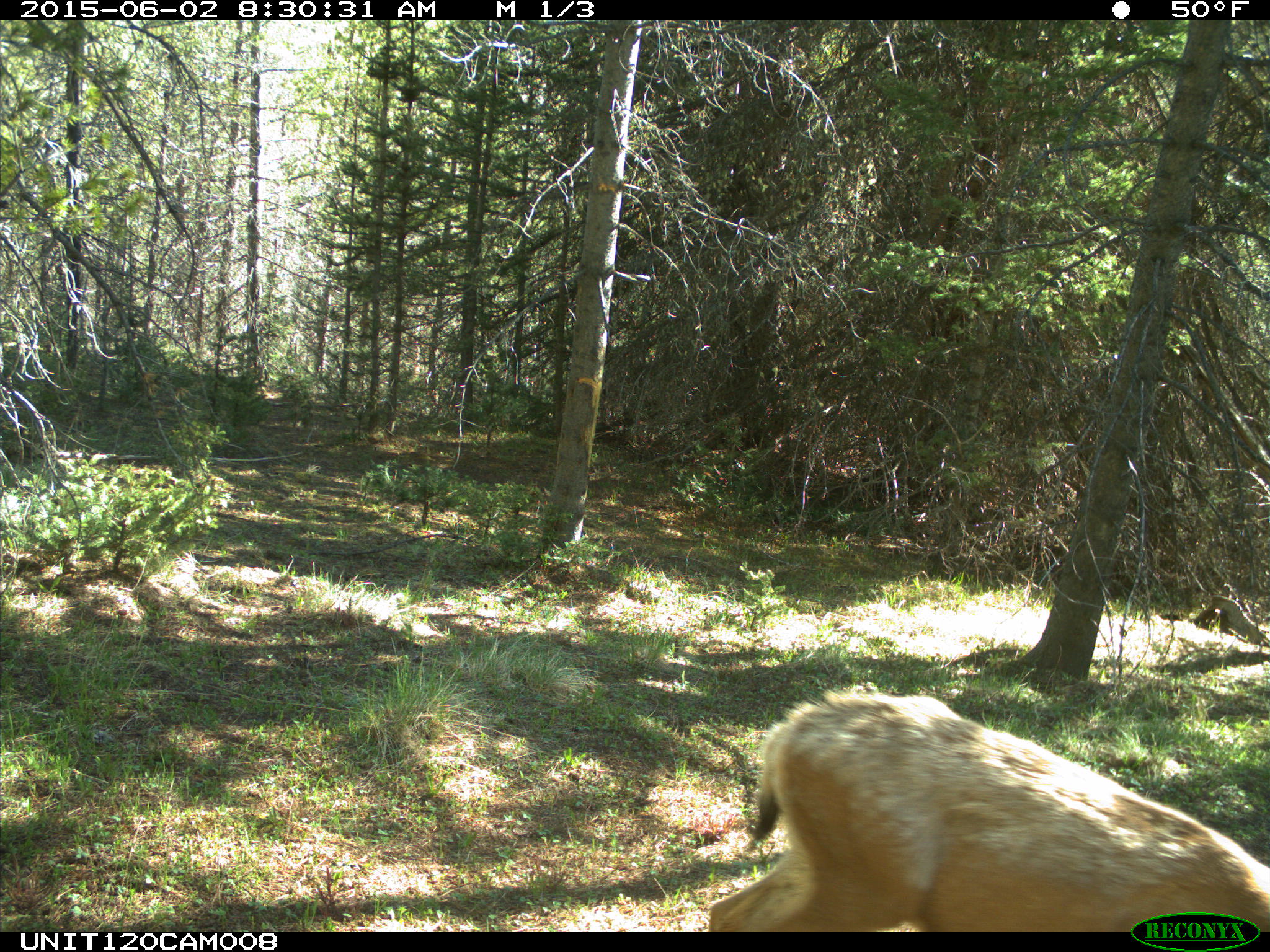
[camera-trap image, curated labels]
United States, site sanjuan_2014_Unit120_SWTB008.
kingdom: Animalia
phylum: Chordata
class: Mammalia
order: Artiodactyla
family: Cervidae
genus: Odocoileus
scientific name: Odocoileus hemionus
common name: mule deer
Odocoileus hemionus (mule deer).